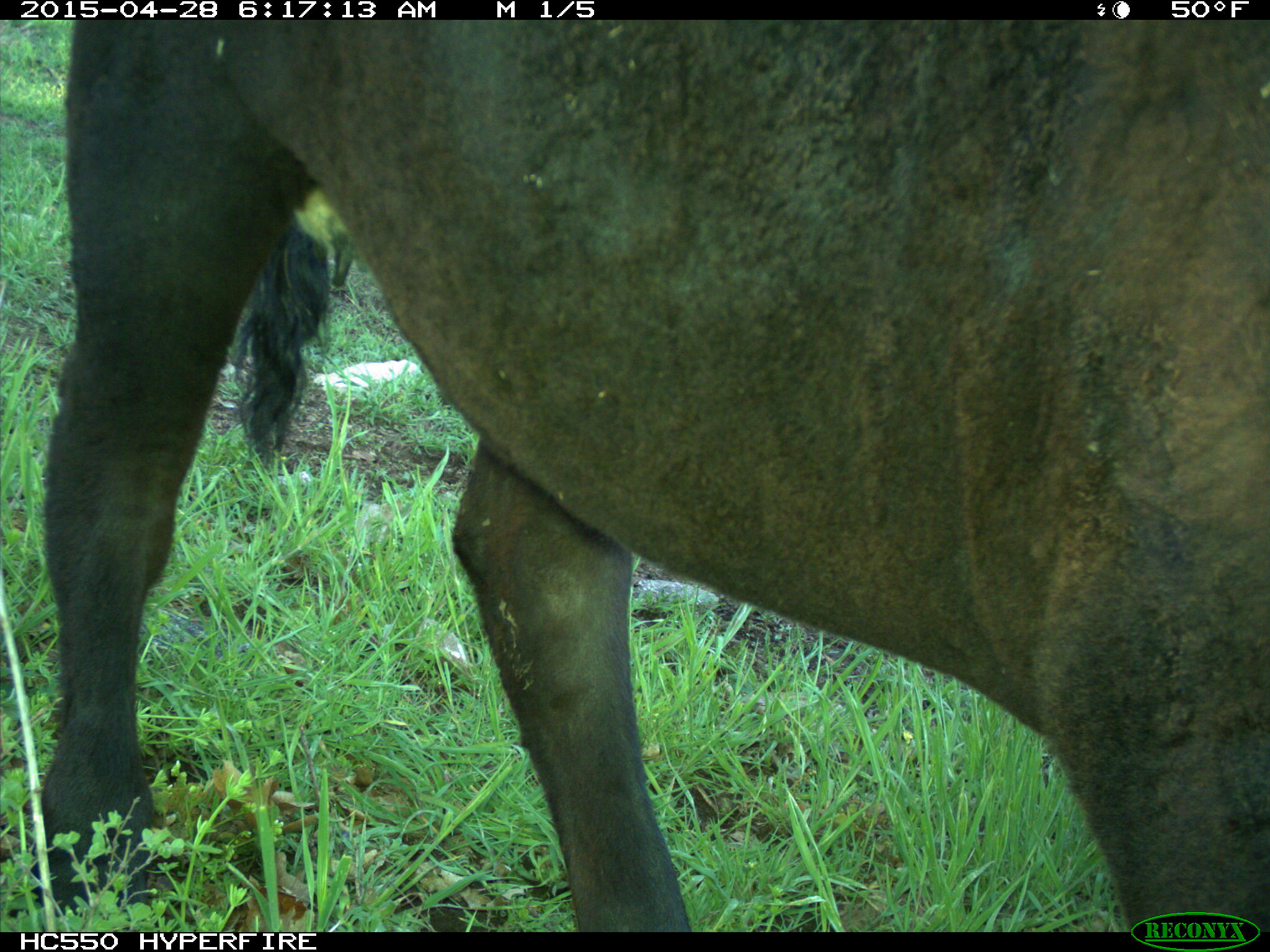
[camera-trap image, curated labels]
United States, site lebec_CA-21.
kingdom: Animalia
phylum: Chordata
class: Mammalia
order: Artiodactyla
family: Bovidae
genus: Bos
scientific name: Bos taurus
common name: domestic cow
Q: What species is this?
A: Bos taurus (domestic cow).